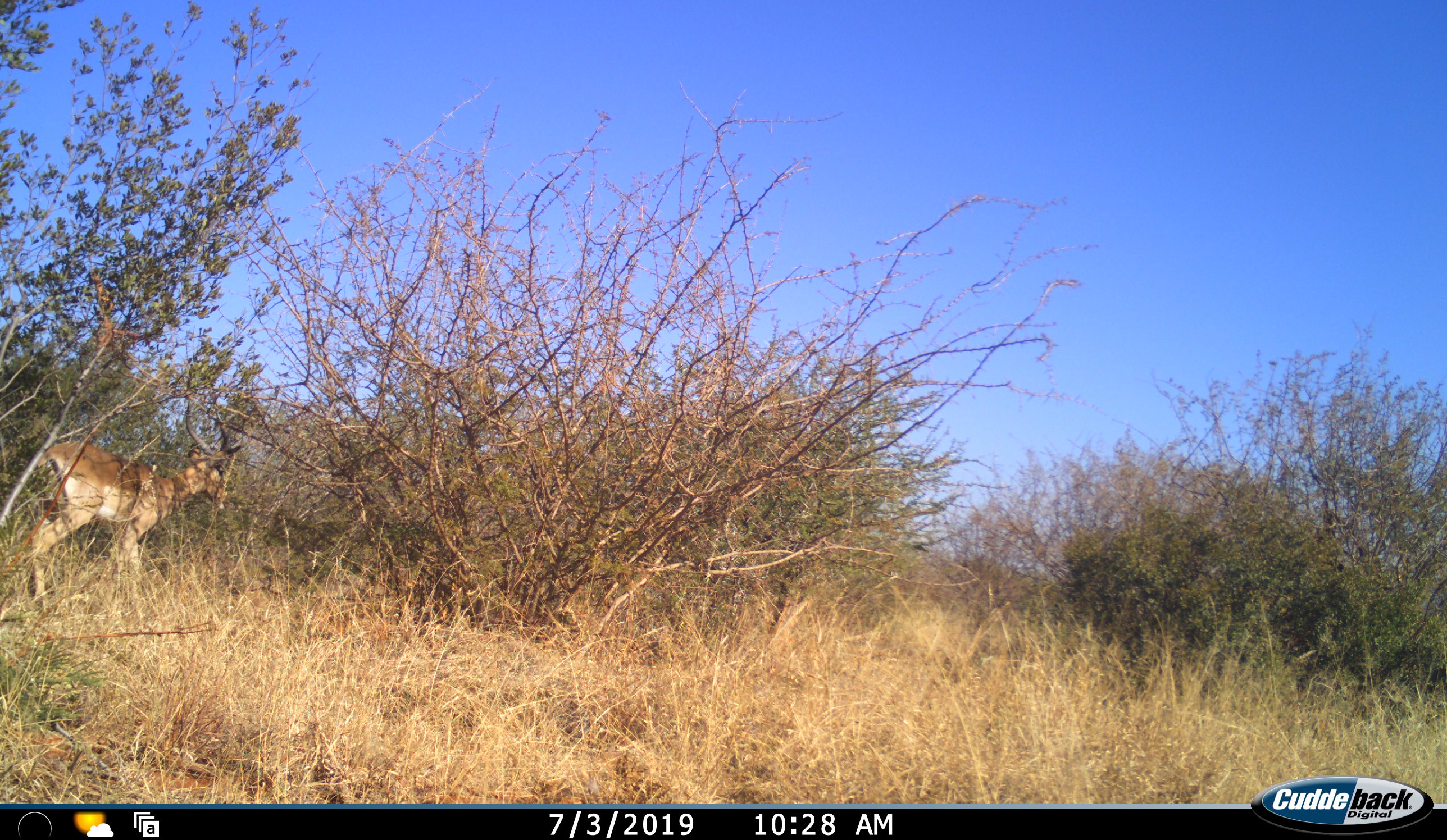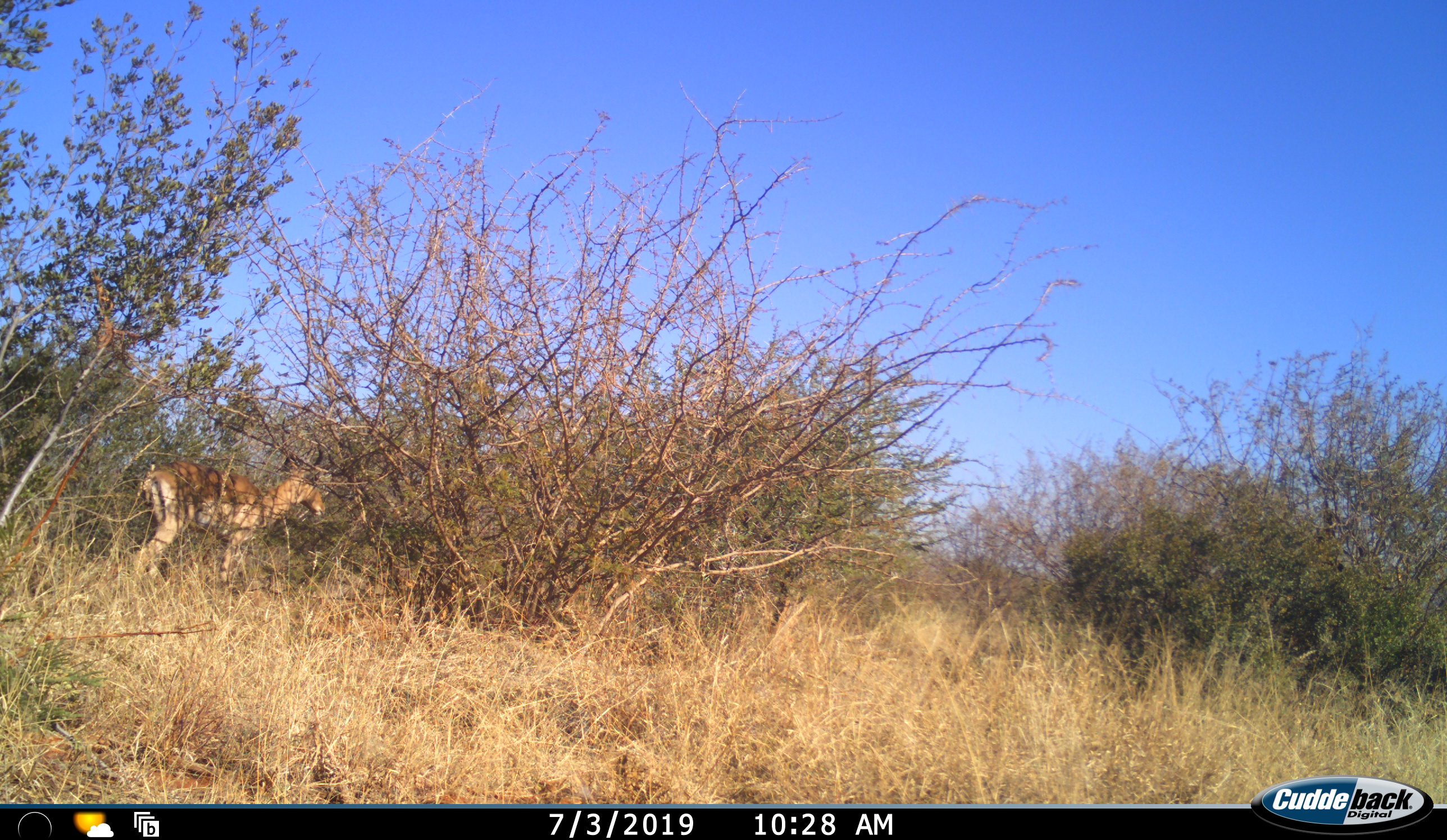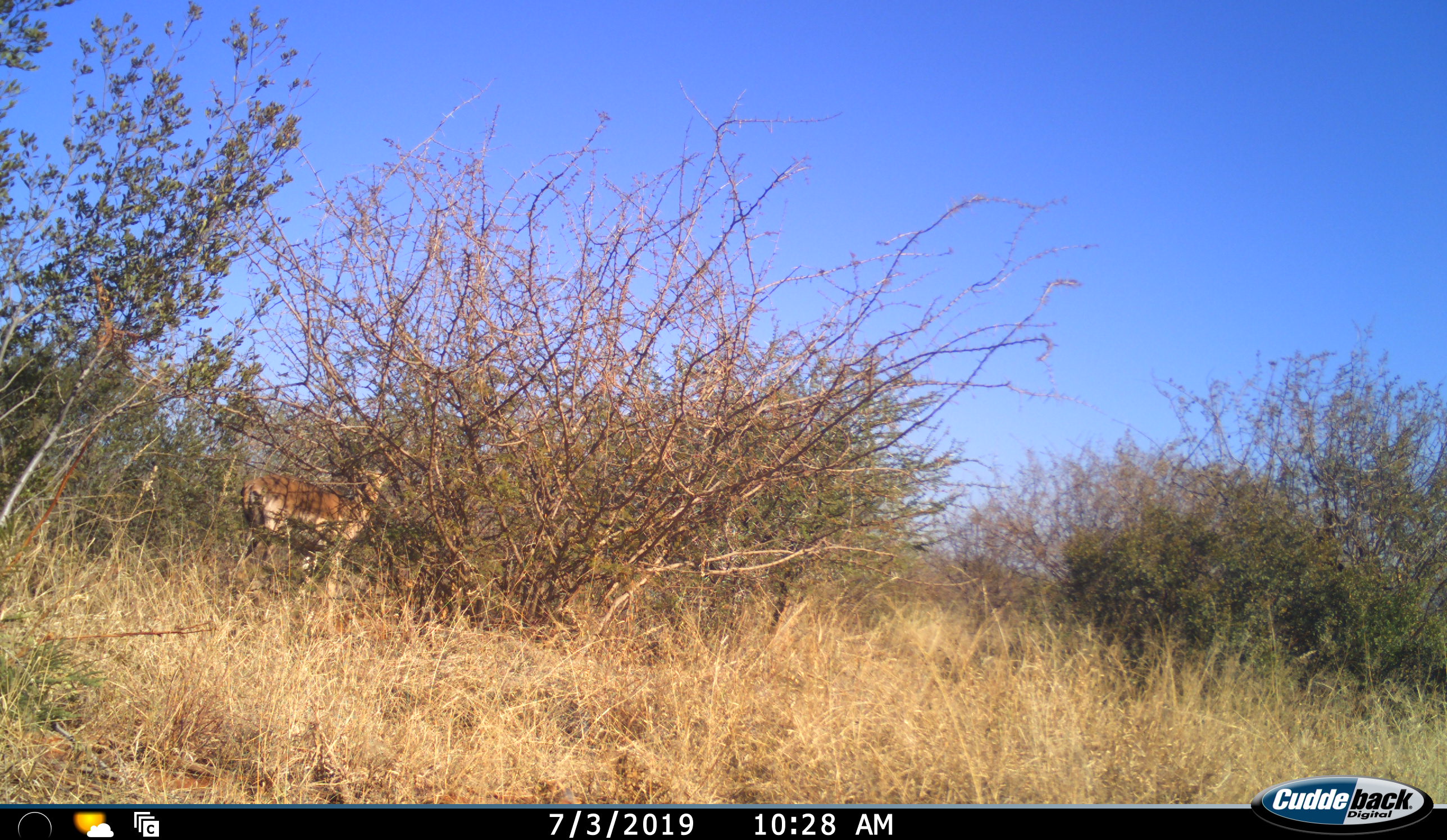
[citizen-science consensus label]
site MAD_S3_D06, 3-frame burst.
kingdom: Animalia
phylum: Chordata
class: Mammalia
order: Artiodactyla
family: Bovidae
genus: Aepyceros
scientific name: Aepyceros melampus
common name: impala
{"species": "impala (Aepyceros melampus)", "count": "1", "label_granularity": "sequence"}